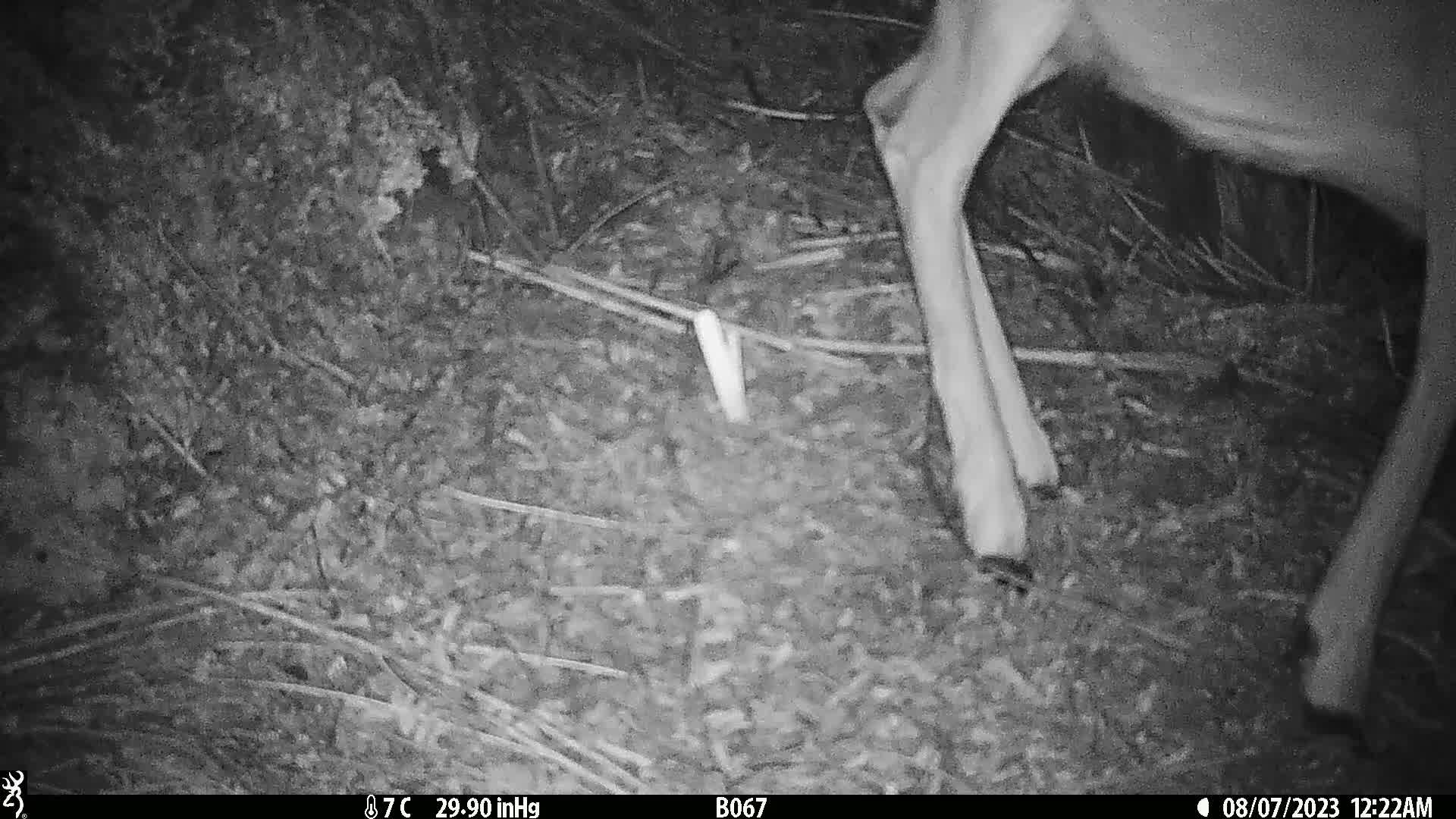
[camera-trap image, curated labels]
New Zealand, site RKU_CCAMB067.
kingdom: Animalia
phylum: Chordata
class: Mammalia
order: Artiodactyla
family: Cervidae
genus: Odocoileus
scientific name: Odocoileus virginianus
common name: white-tailed deer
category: white tailed deer